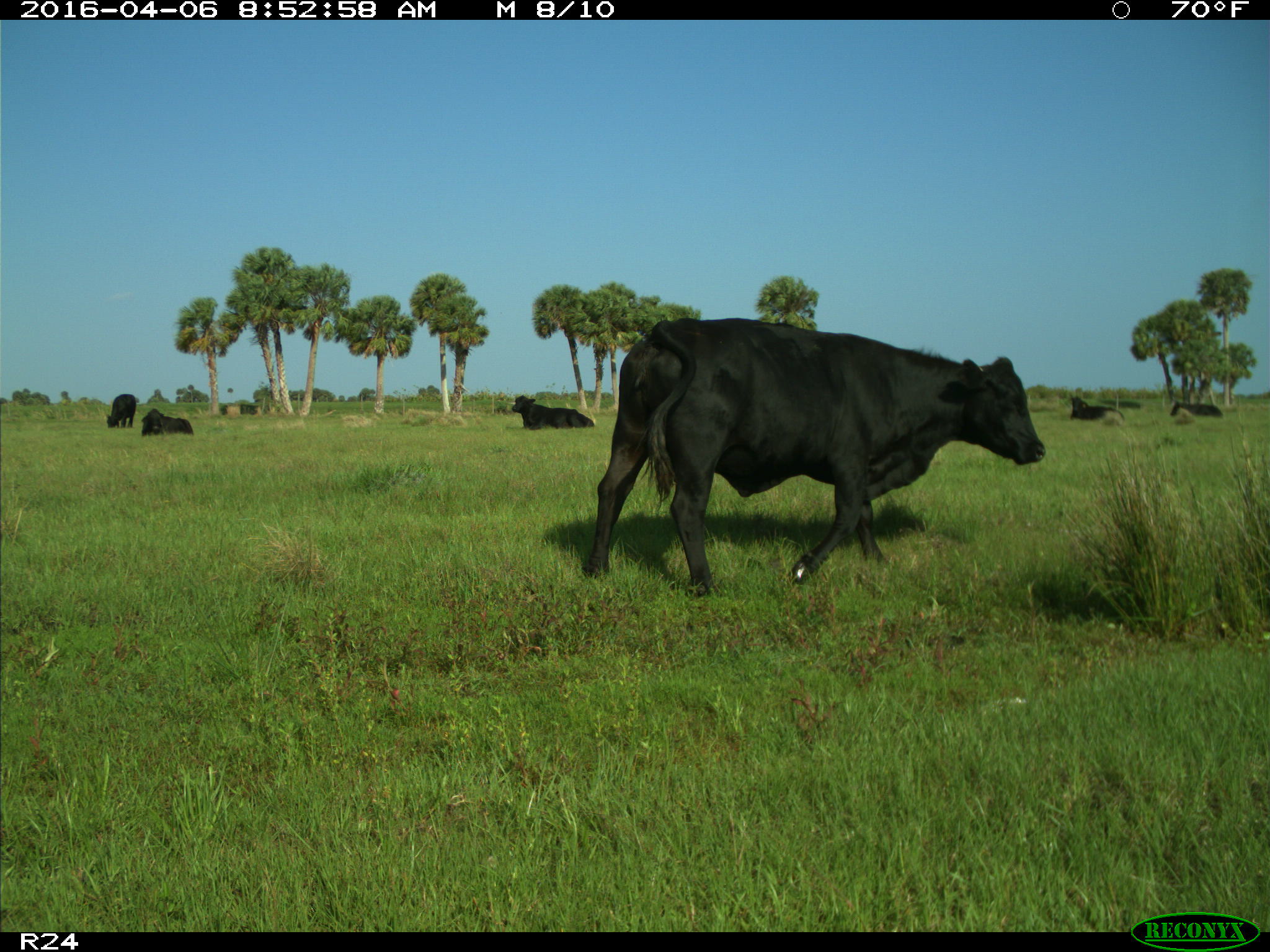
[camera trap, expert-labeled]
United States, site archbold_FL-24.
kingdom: Animalia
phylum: Chordata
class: Mammalia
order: Artiodactyla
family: Bovidae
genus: Bos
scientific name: Bos taurus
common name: domestic cow